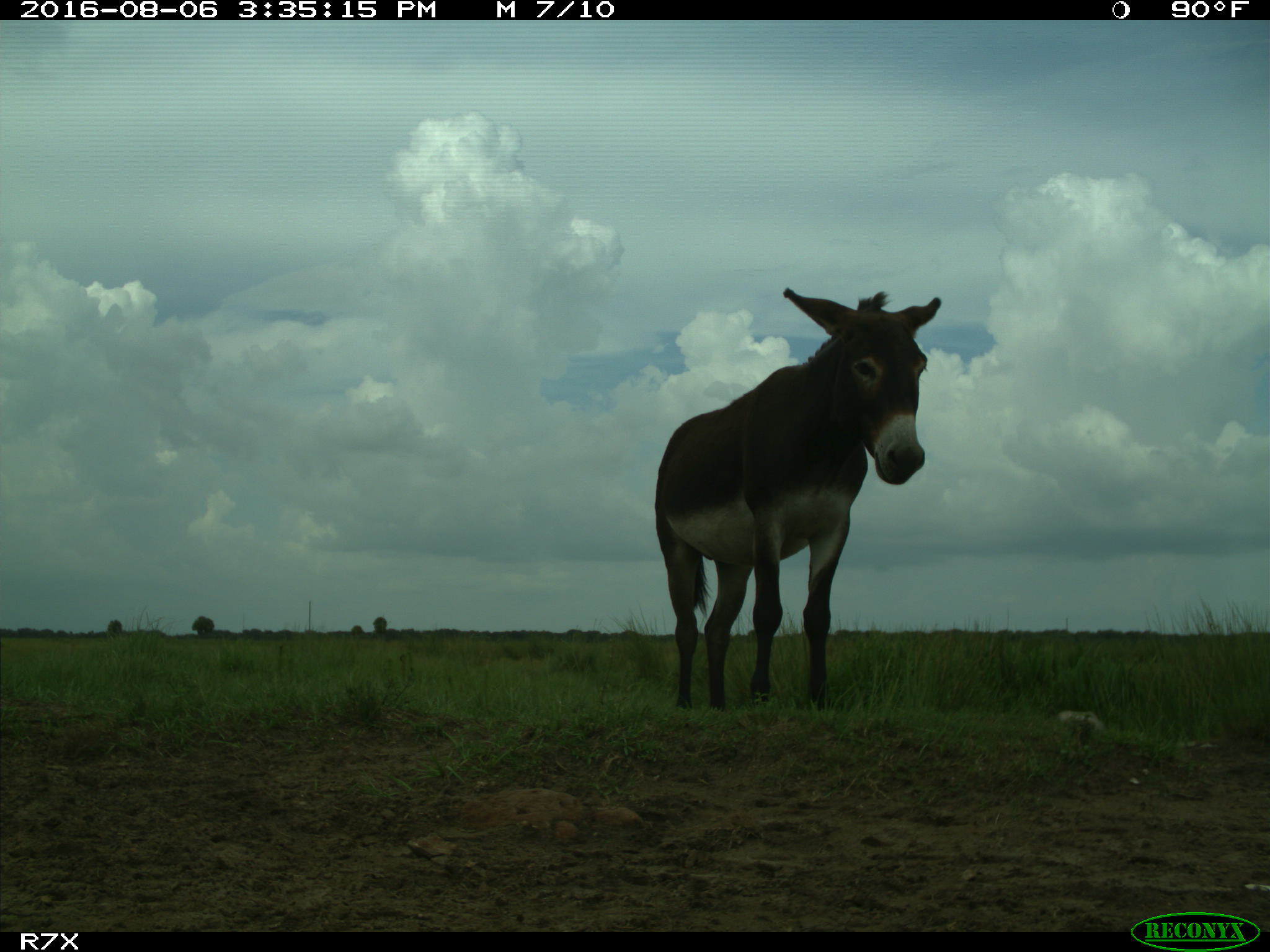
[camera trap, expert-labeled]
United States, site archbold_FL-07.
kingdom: Animalia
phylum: Chordata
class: Mammalia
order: Perissodactyla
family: Equidae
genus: Equus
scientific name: Equus africanus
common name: african wild ass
Equus africanus (african wild ass).